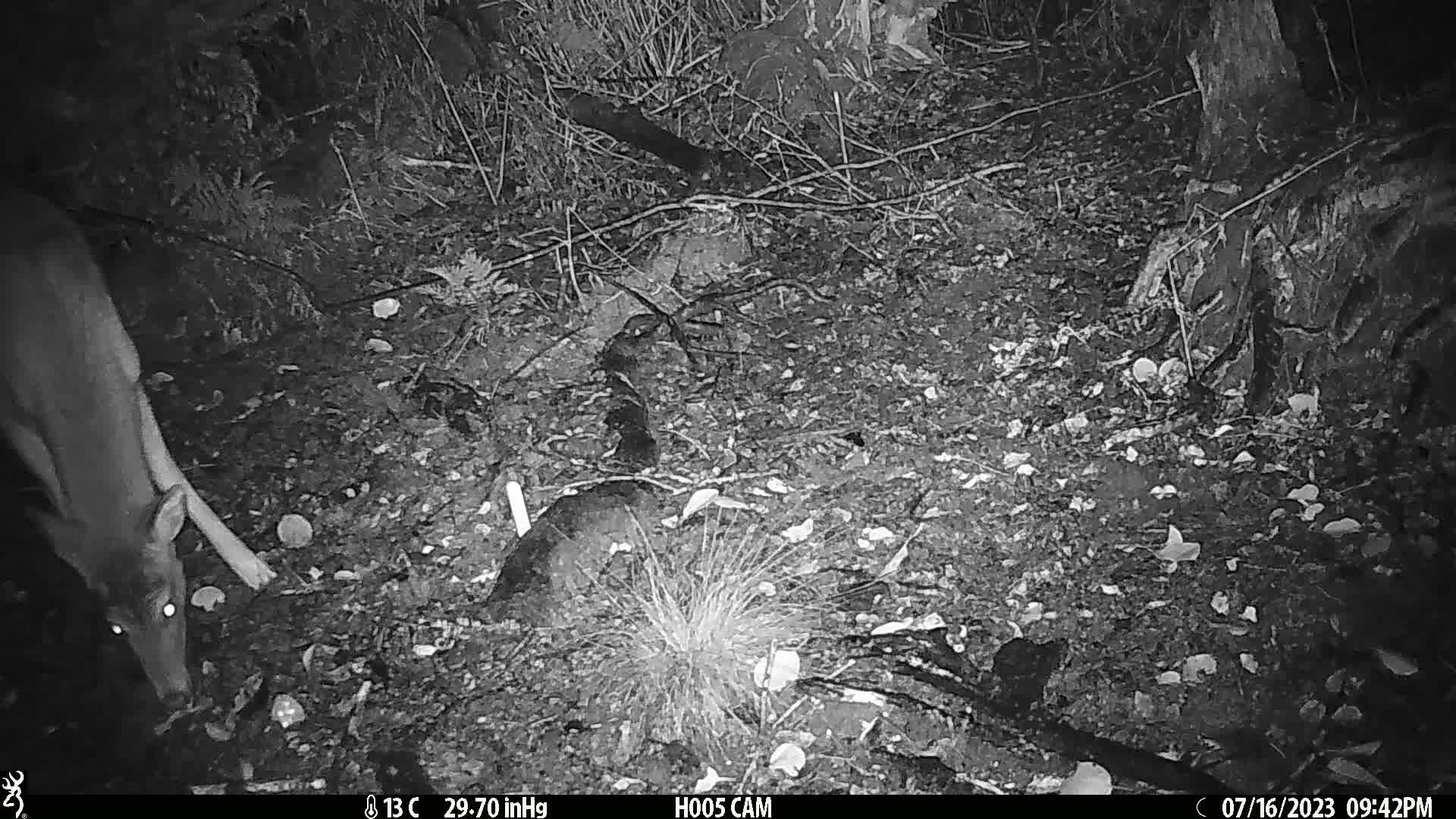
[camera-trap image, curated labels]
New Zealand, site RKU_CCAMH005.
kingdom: Animalia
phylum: Chordata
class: Mammalia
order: Artiodactyla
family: Cervidae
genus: Odocoileus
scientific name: Odocoileus virginianus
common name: white-tailed deer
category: white tailed deer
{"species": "white tailed deer (white-tailed deer) (Odocoileus virginianus)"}